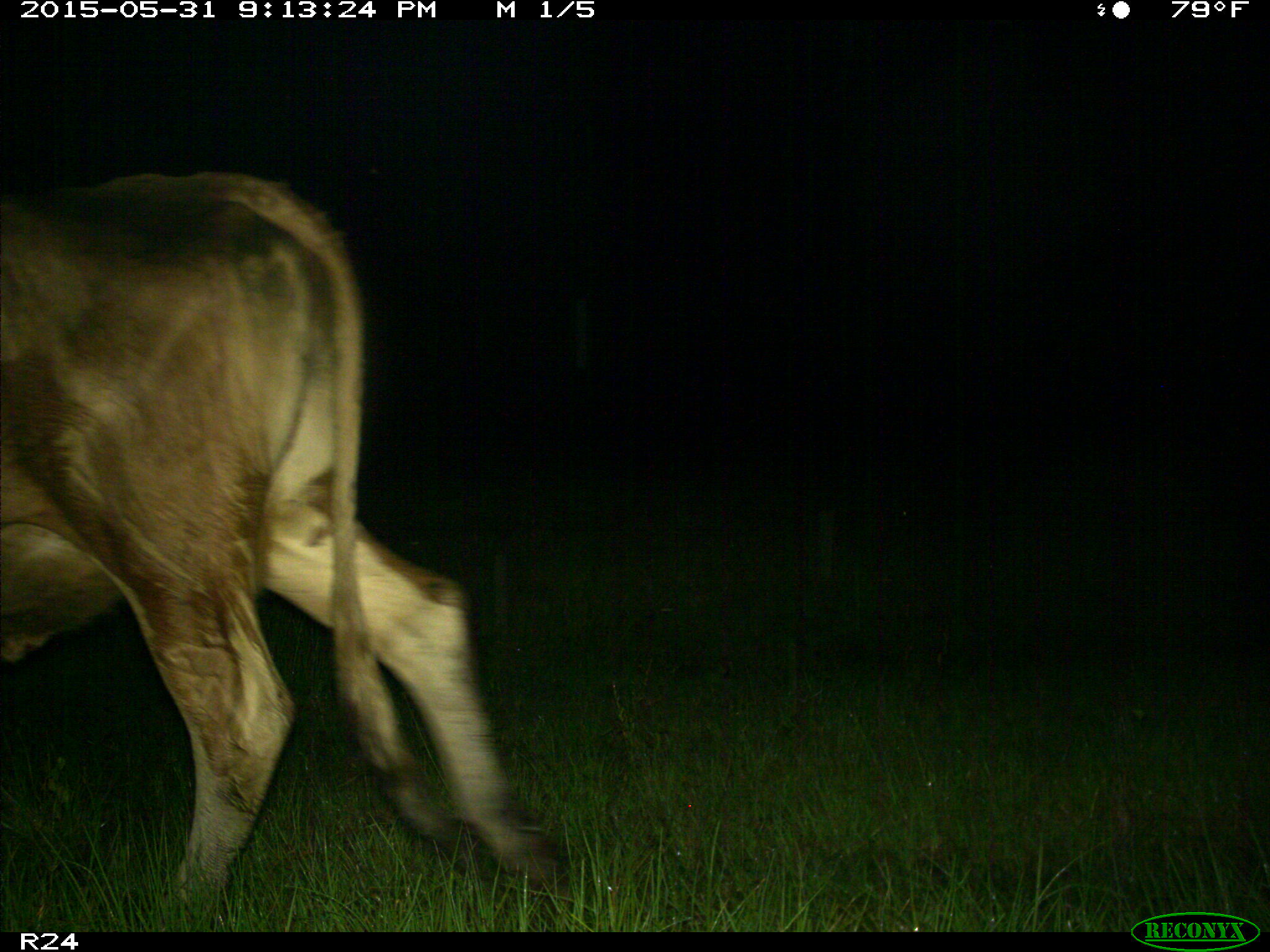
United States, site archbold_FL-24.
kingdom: Animalia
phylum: Chordata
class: Mammalia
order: Artiodactyla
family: Bovidae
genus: Bos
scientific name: Bos taurus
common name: domestic cow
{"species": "Bos taurus (domestic cow)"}